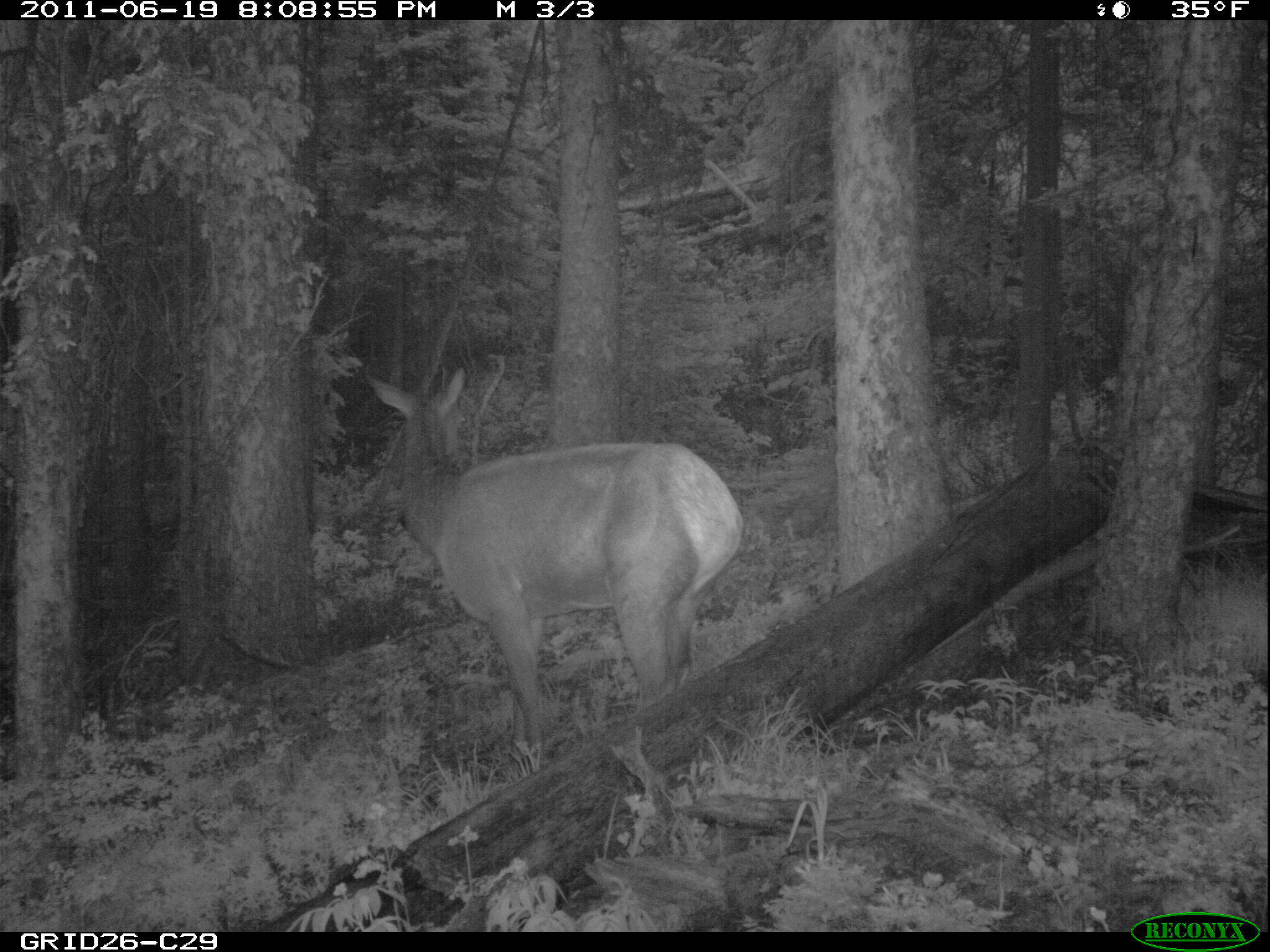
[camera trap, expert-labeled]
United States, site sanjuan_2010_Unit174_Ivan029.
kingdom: Animalia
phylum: Chordata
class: Mammalia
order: Artiodactyla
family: Cervidae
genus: Cervus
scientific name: Cervus elaphus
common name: red deer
Cervus elaphus (red deer).